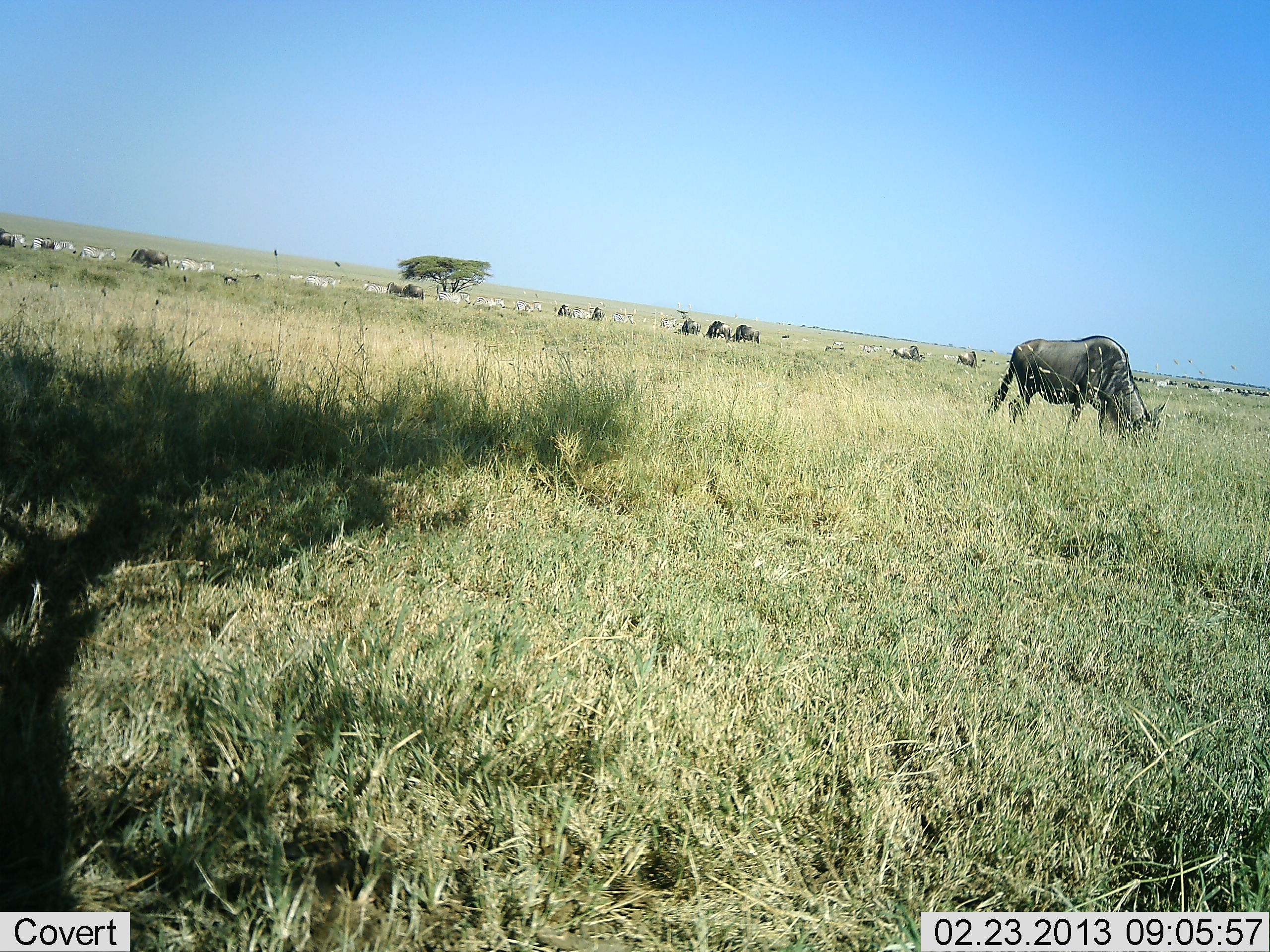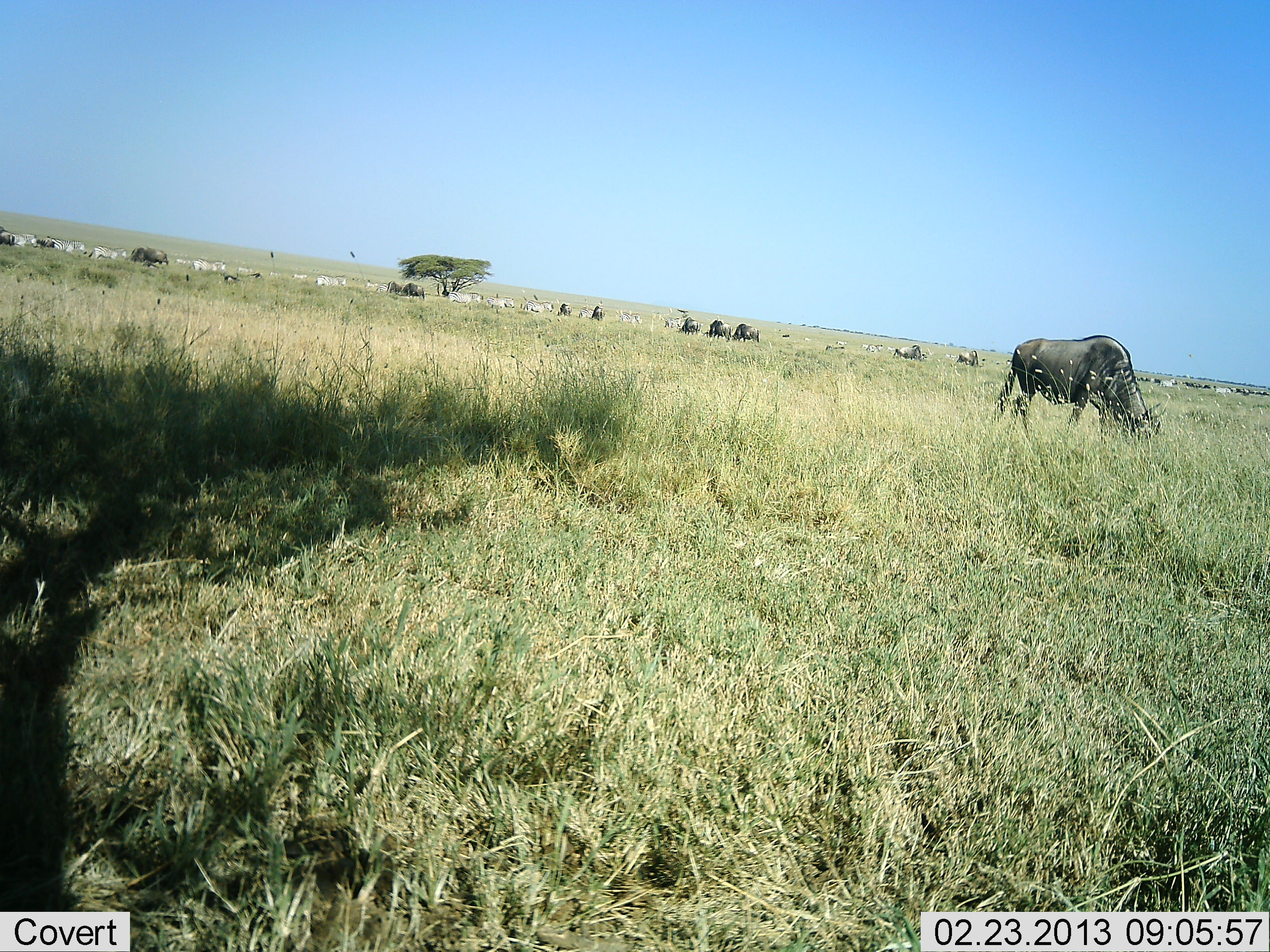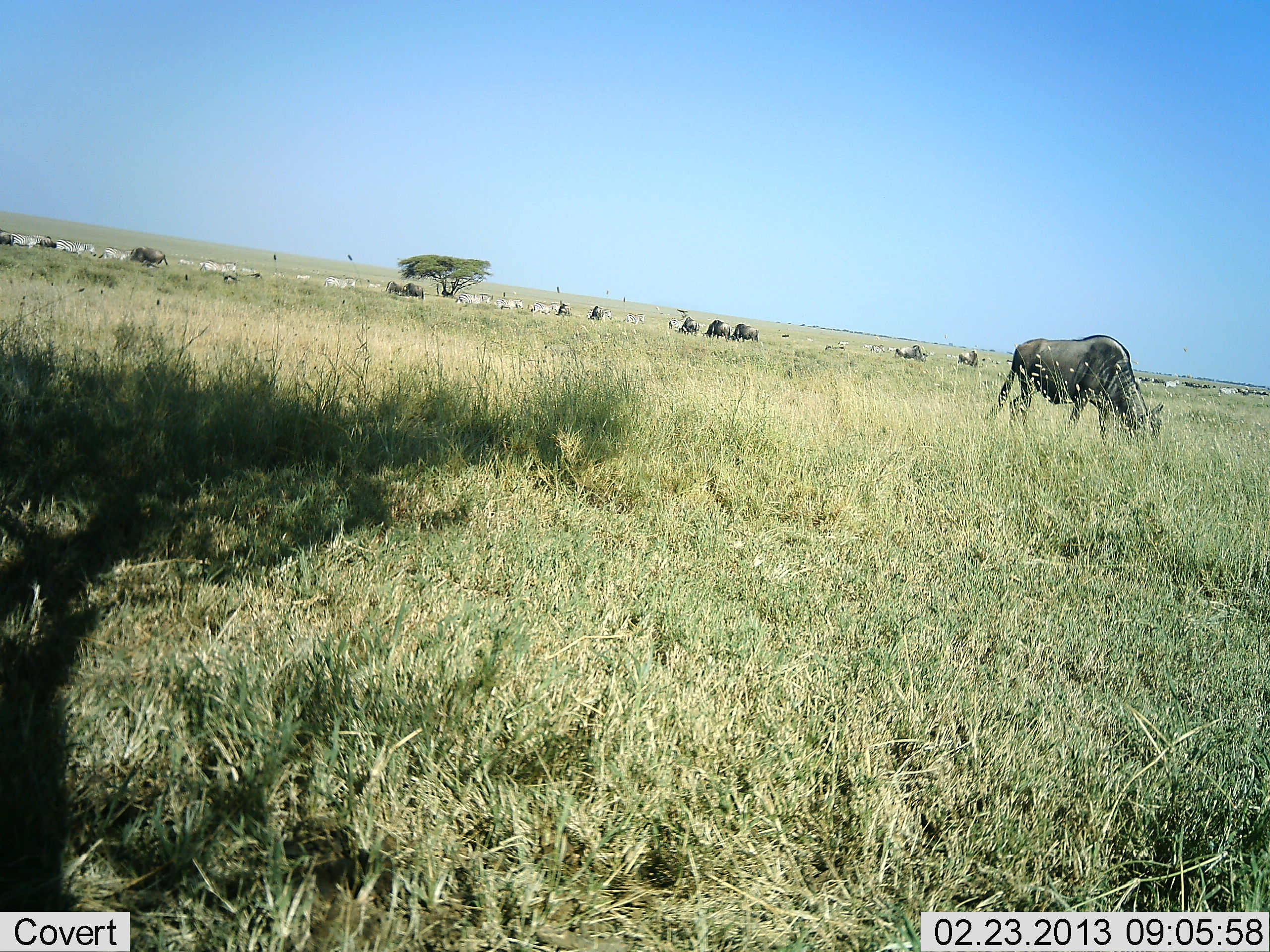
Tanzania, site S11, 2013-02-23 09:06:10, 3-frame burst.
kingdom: Animalia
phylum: Chordata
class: Mammalia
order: Artiodactyla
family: Bovidae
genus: Connochaetes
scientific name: Connochaetes taurinus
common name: blue wildebeest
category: wildebeest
Wildebeest (blue wildebeest) (Connochaetes taurinus), count 11-50. Behavior (volunteer vote fractions): standing 30%, resting 2%, moving 16%, interacting 2%. Young present (vote fraction): 0%. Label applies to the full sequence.